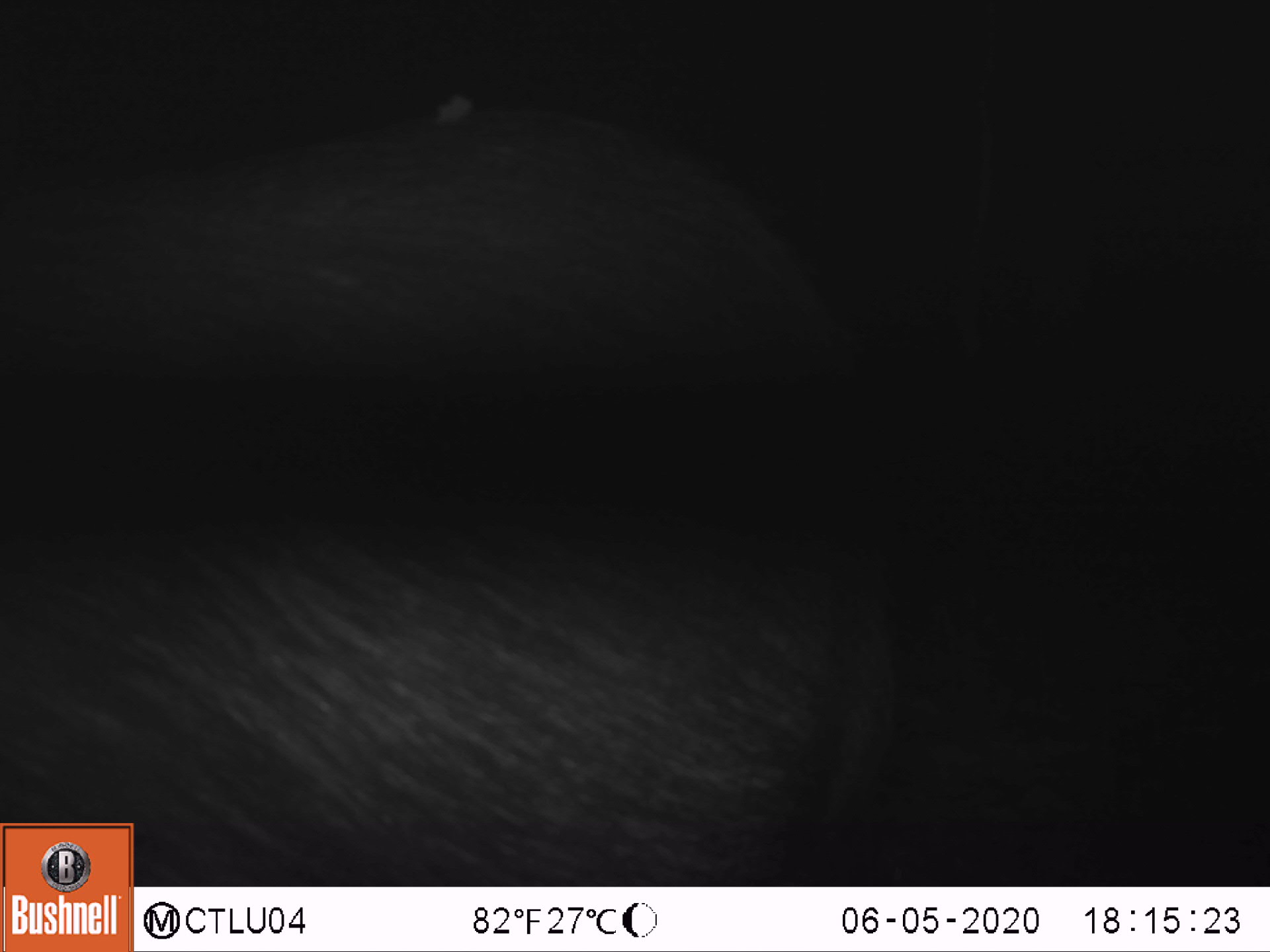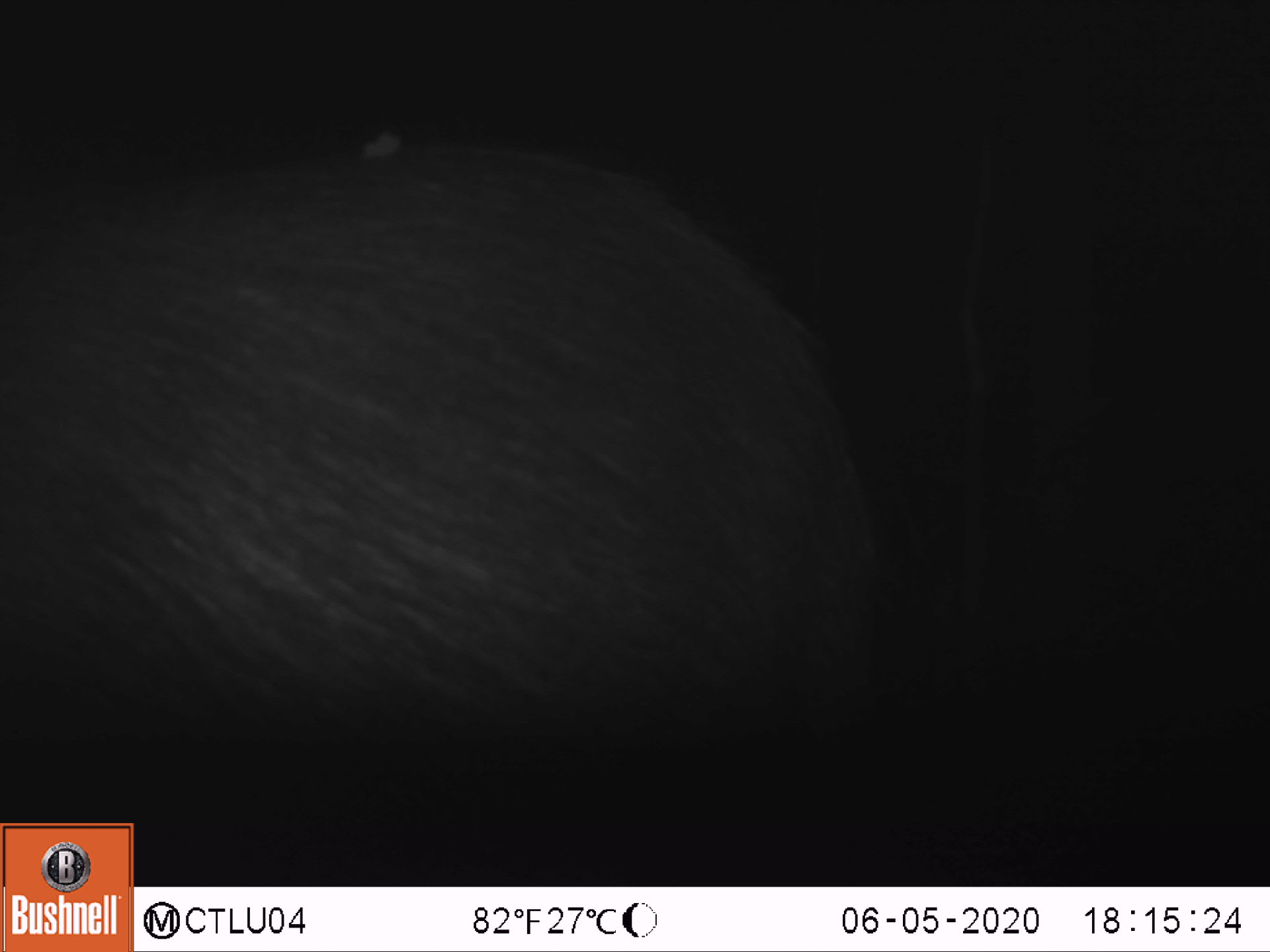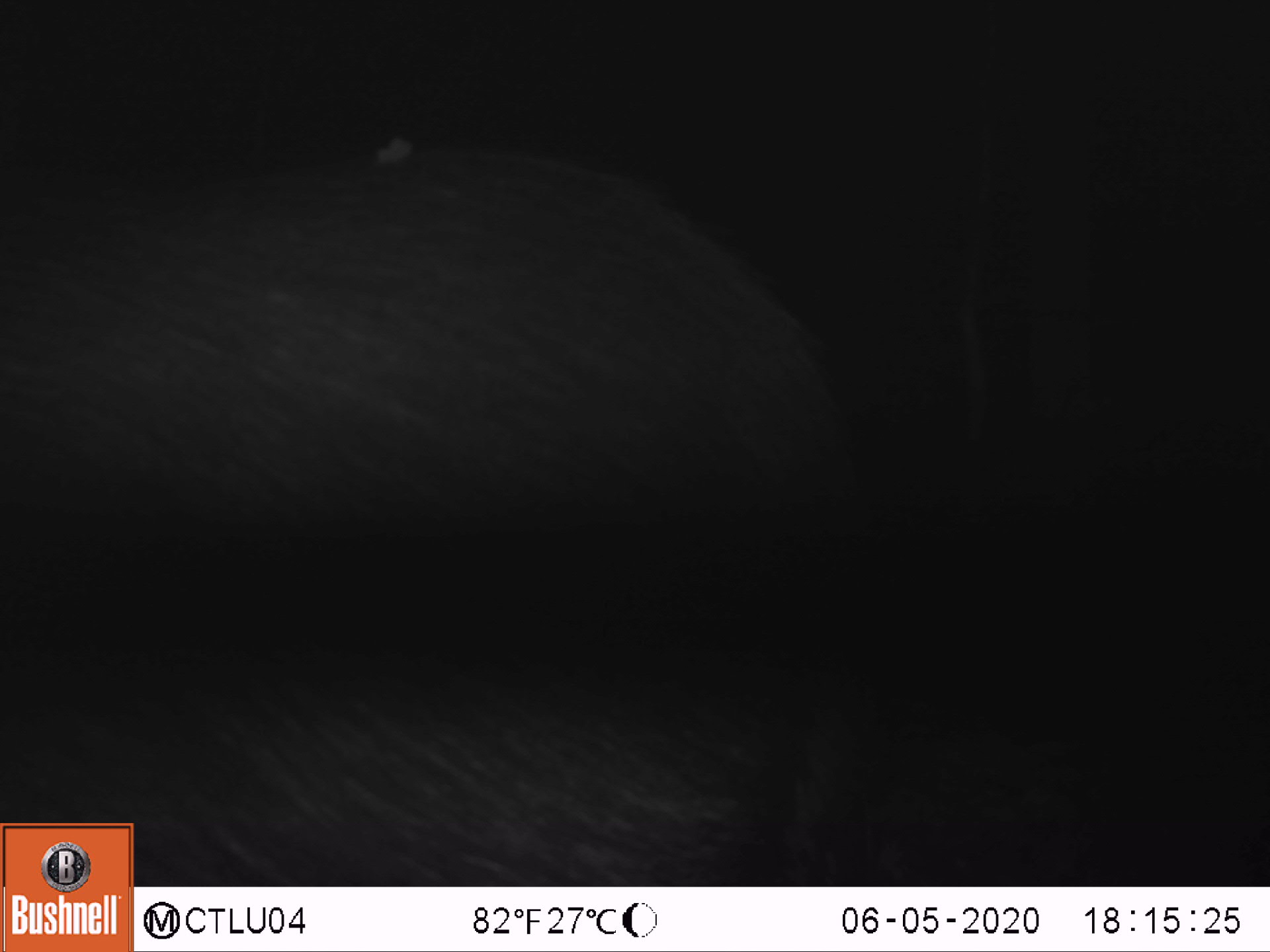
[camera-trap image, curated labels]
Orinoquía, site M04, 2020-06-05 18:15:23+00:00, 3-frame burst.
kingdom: Animalia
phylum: Chordata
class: Mammalia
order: Artiodactyla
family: Tayassuidae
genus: Tayassu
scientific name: Tayassu pecari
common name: white-lipped peccary